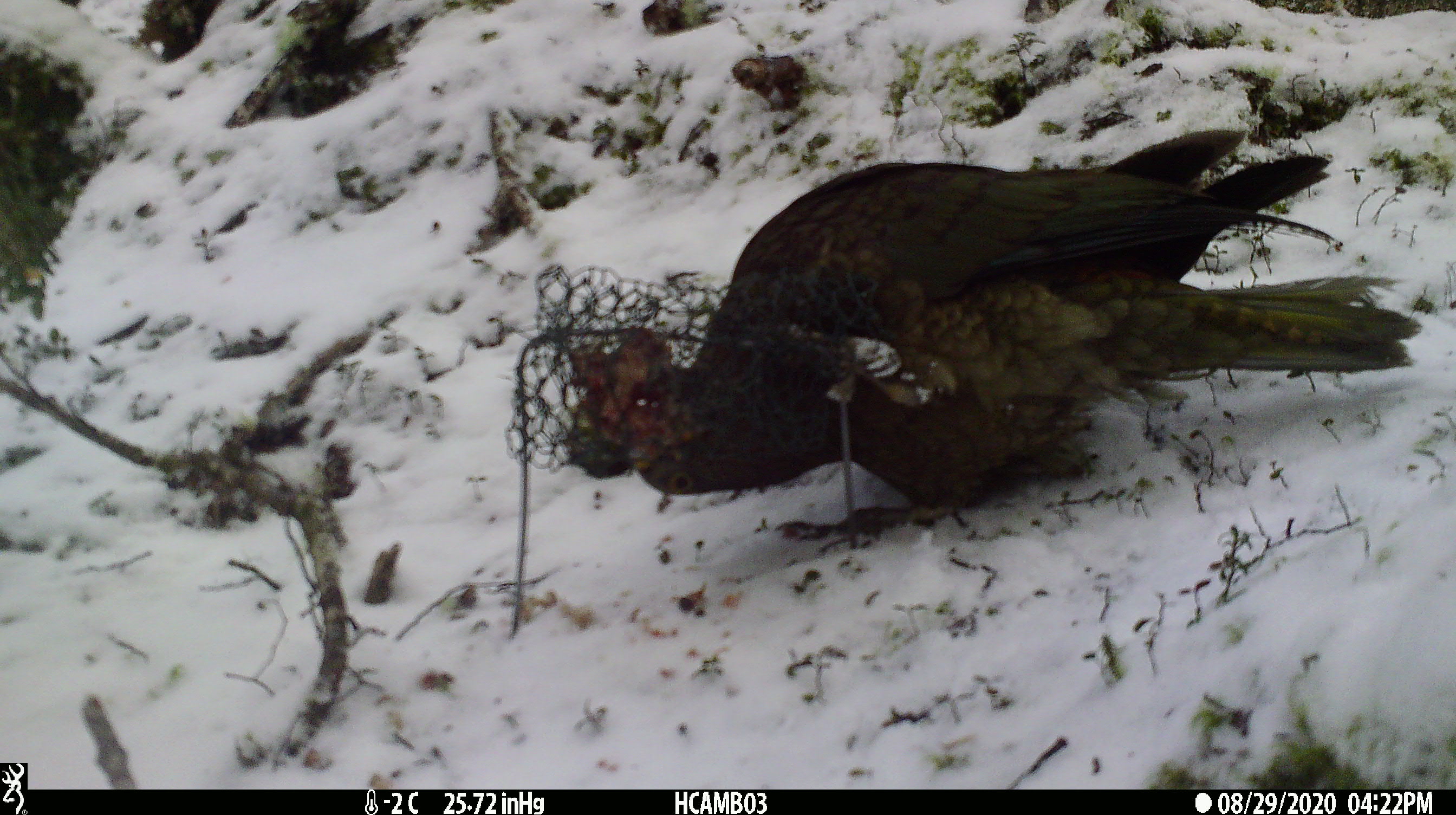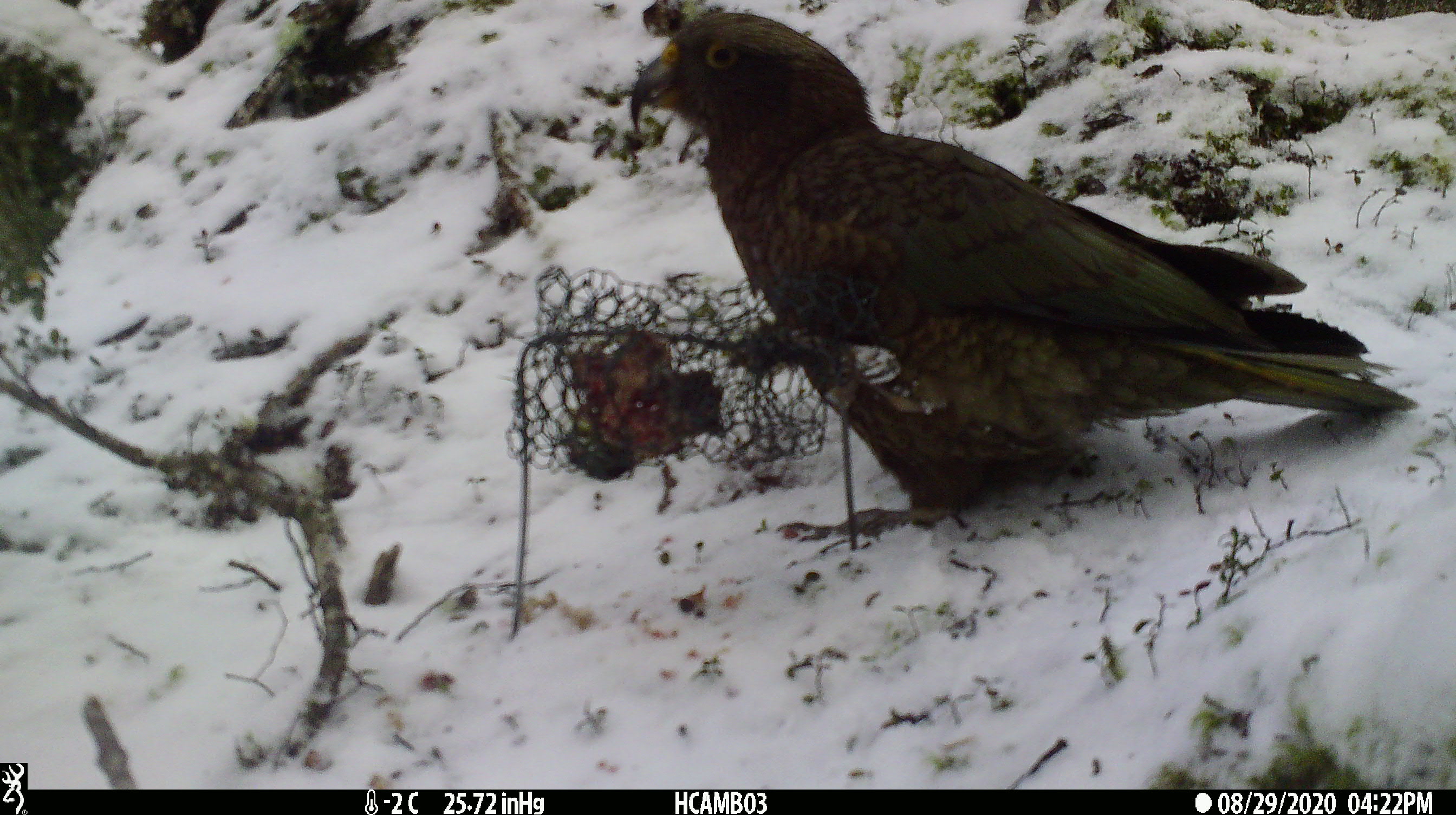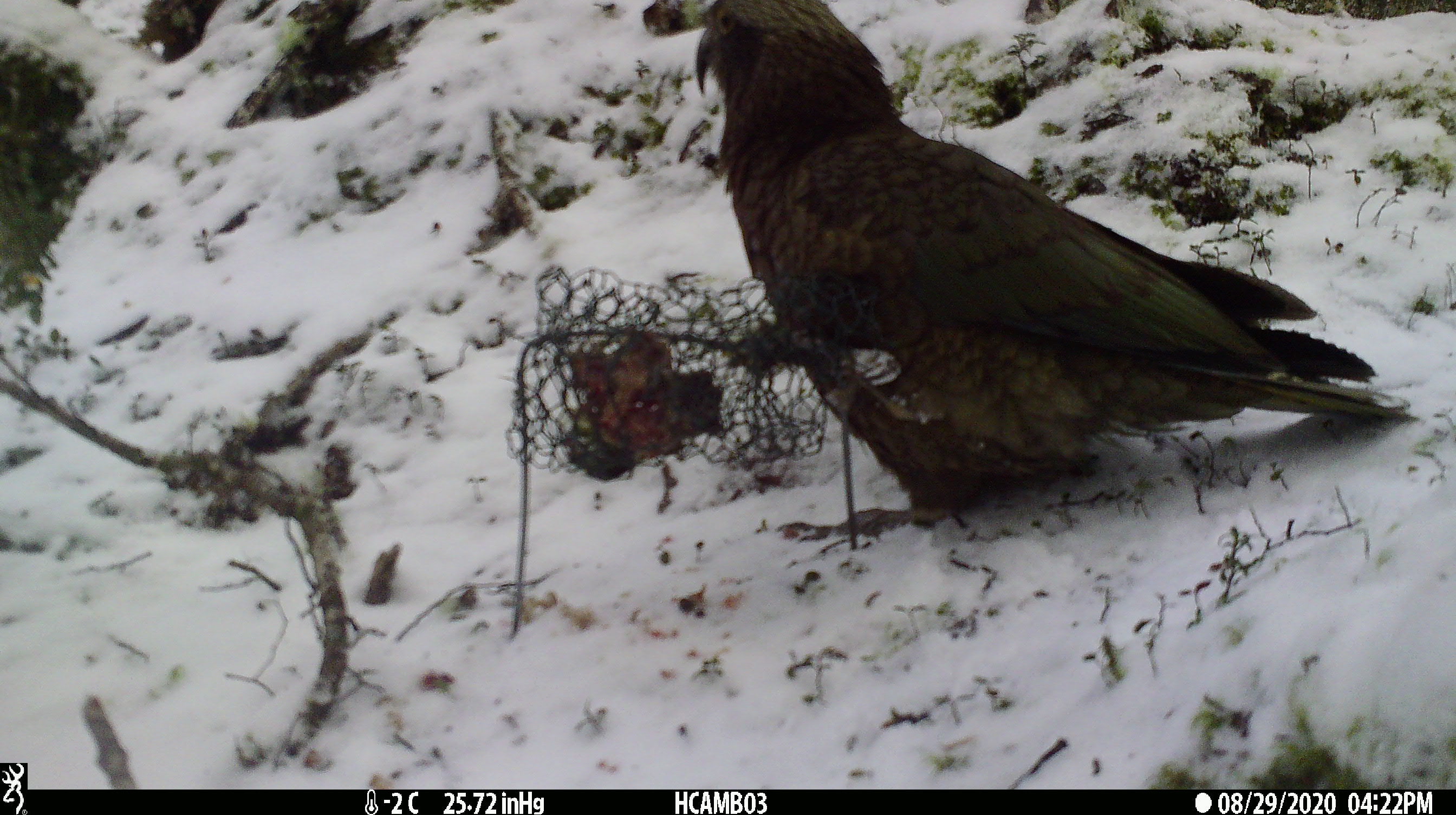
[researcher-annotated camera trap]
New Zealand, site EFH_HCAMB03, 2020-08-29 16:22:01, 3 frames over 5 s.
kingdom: Animalia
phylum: Chordata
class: Aves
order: Psittaciformes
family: Strigopidae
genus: Nestor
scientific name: Nestor notabilis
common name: kea